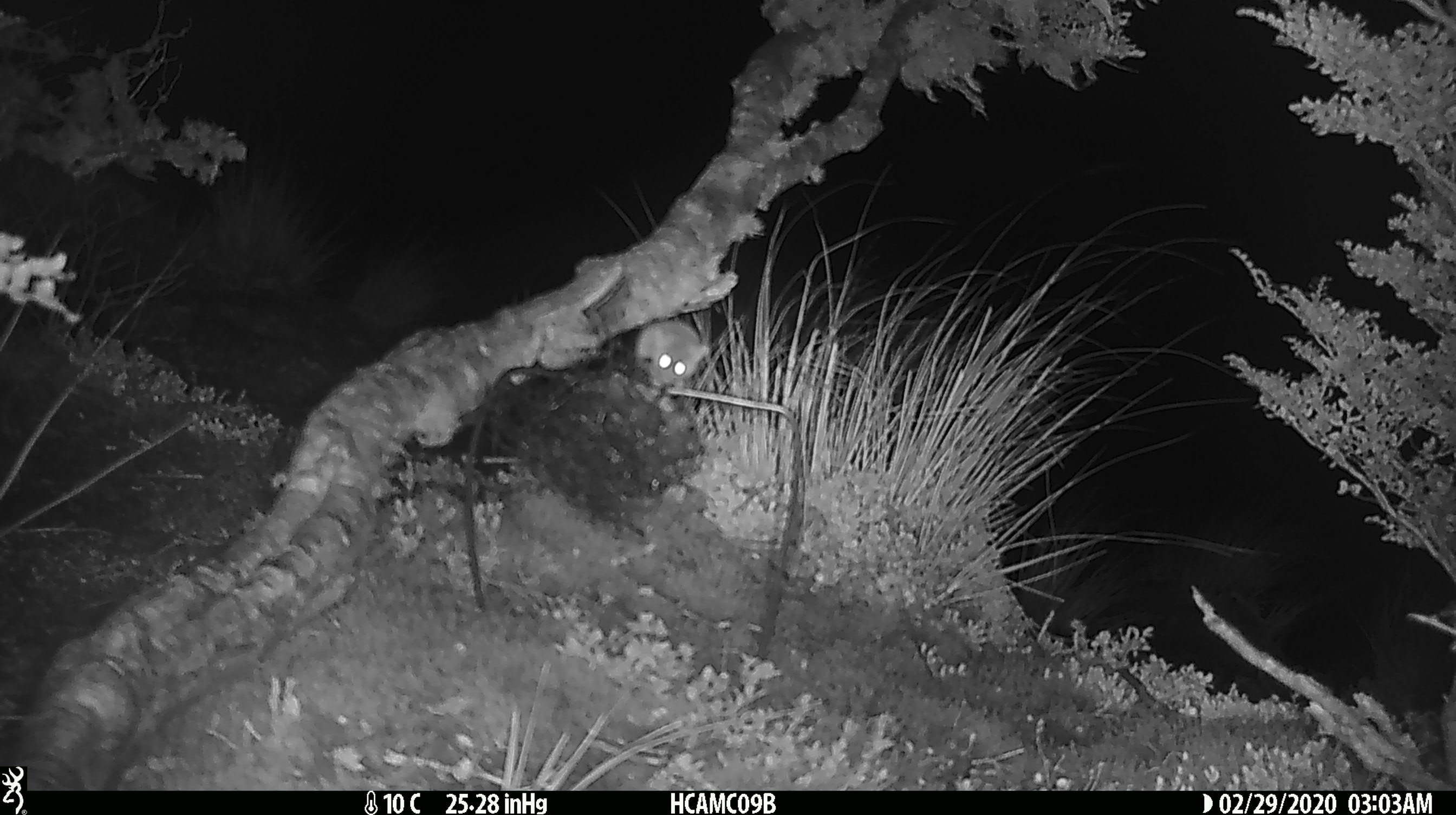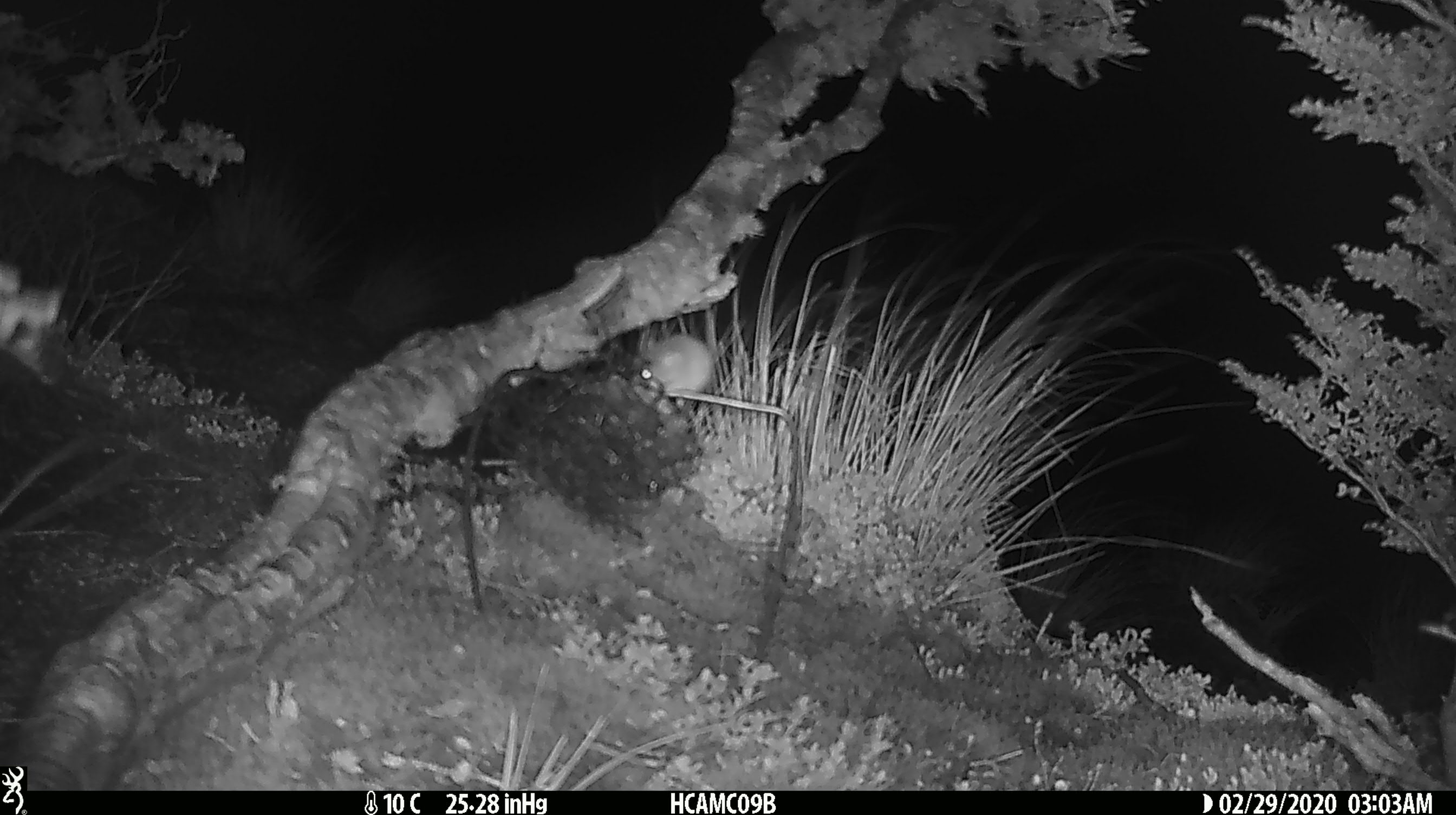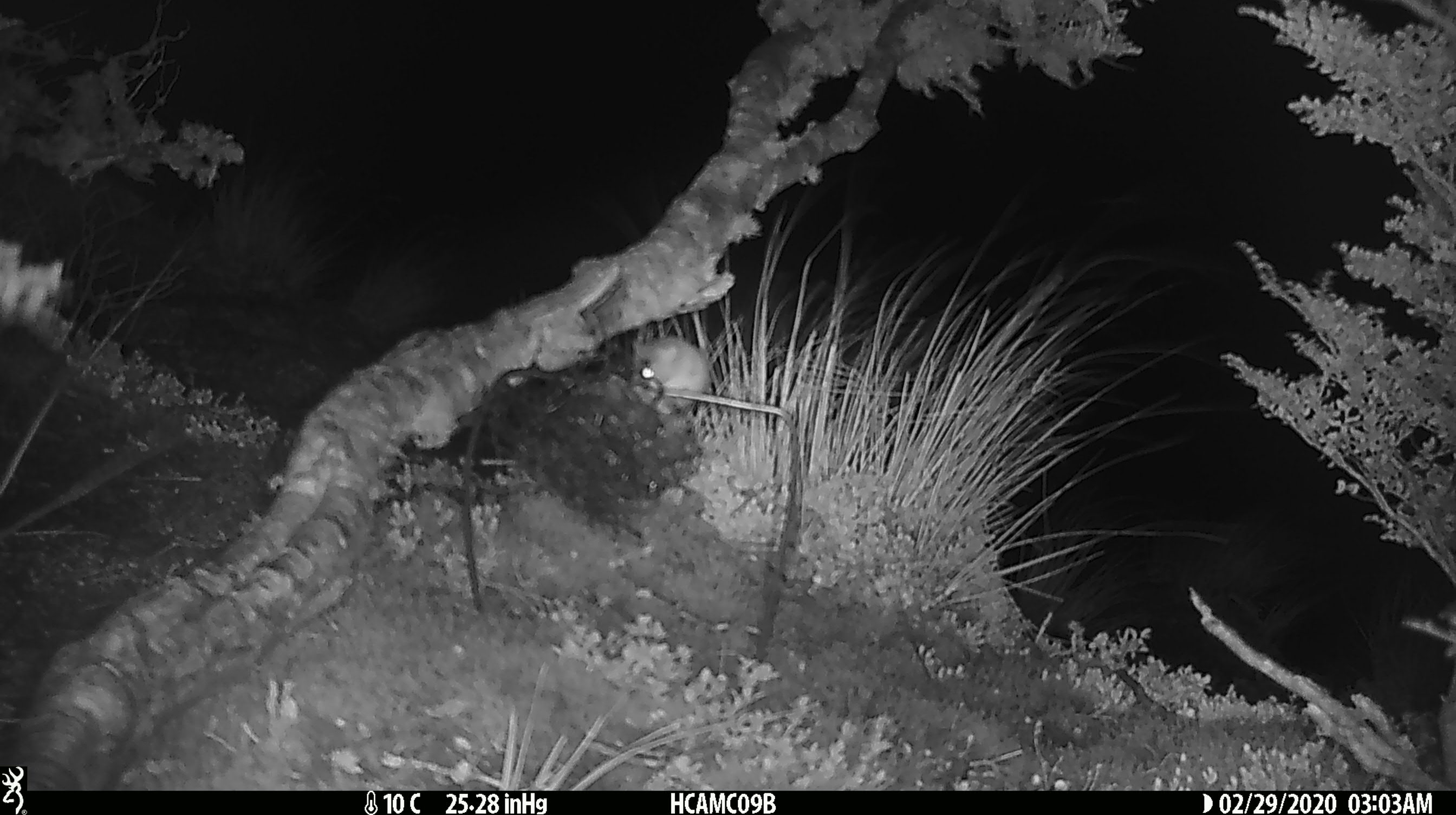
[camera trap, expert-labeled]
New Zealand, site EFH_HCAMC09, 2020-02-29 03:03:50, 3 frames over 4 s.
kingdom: Animalia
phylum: Chordata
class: Mammalia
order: Rodentia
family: Muridae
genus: Mus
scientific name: Mus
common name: mouse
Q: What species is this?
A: Mouse (Mus).